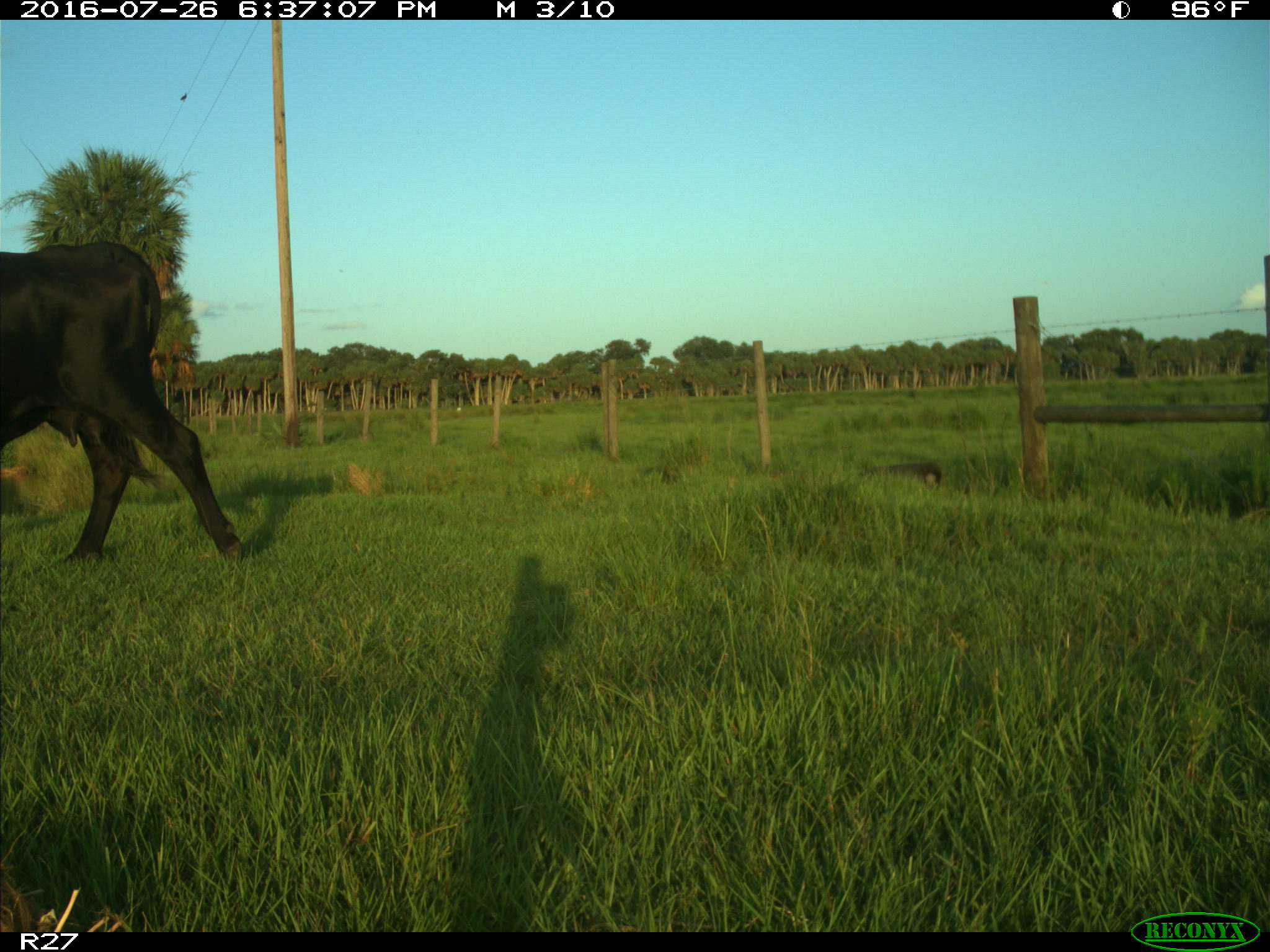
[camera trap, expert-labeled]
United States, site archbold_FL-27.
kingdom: Animalia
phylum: Chordata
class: Mammalia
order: Artiodactyla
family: Bovidae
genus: Bos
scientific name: Bos taurus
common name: domestic cow